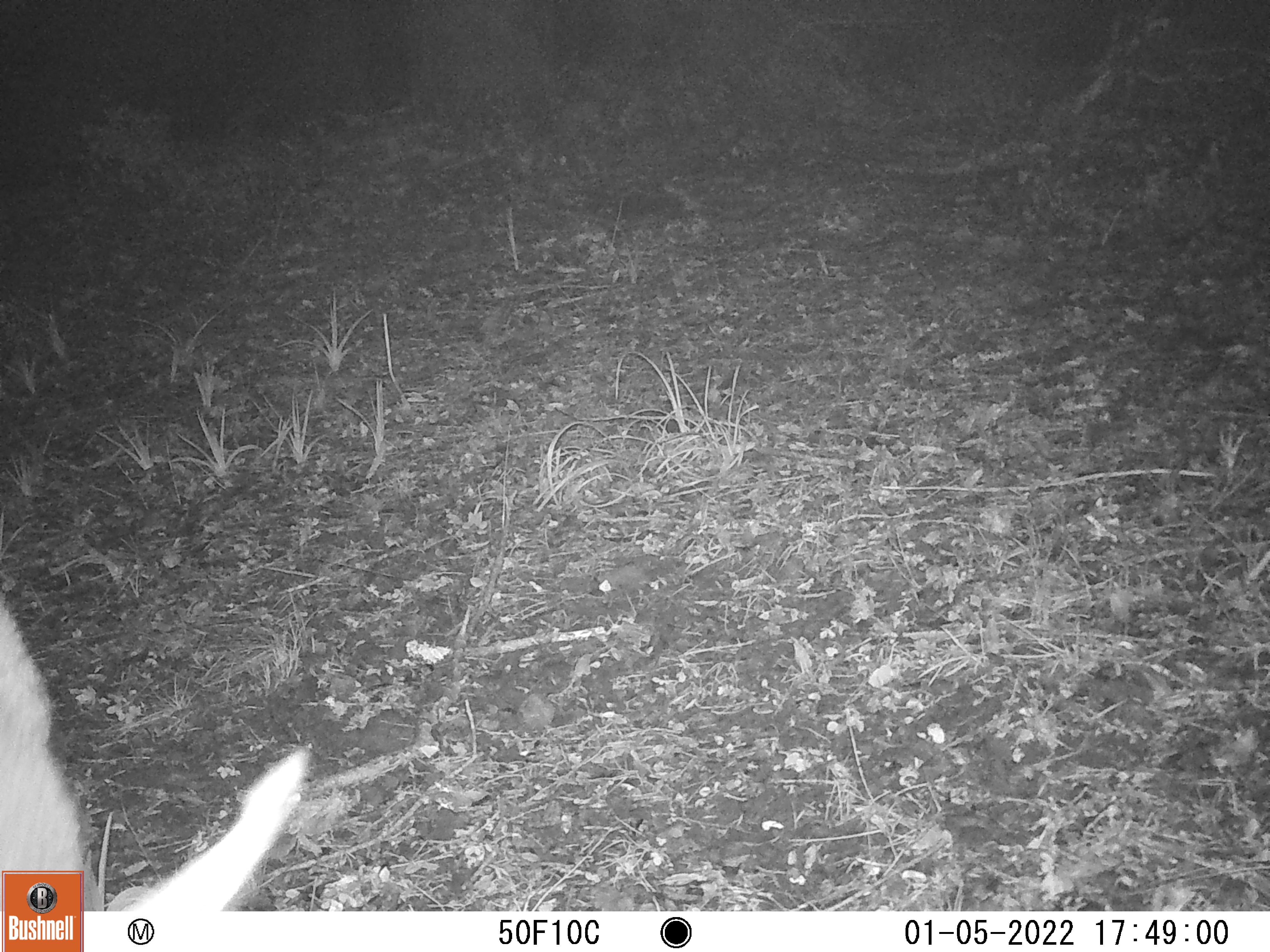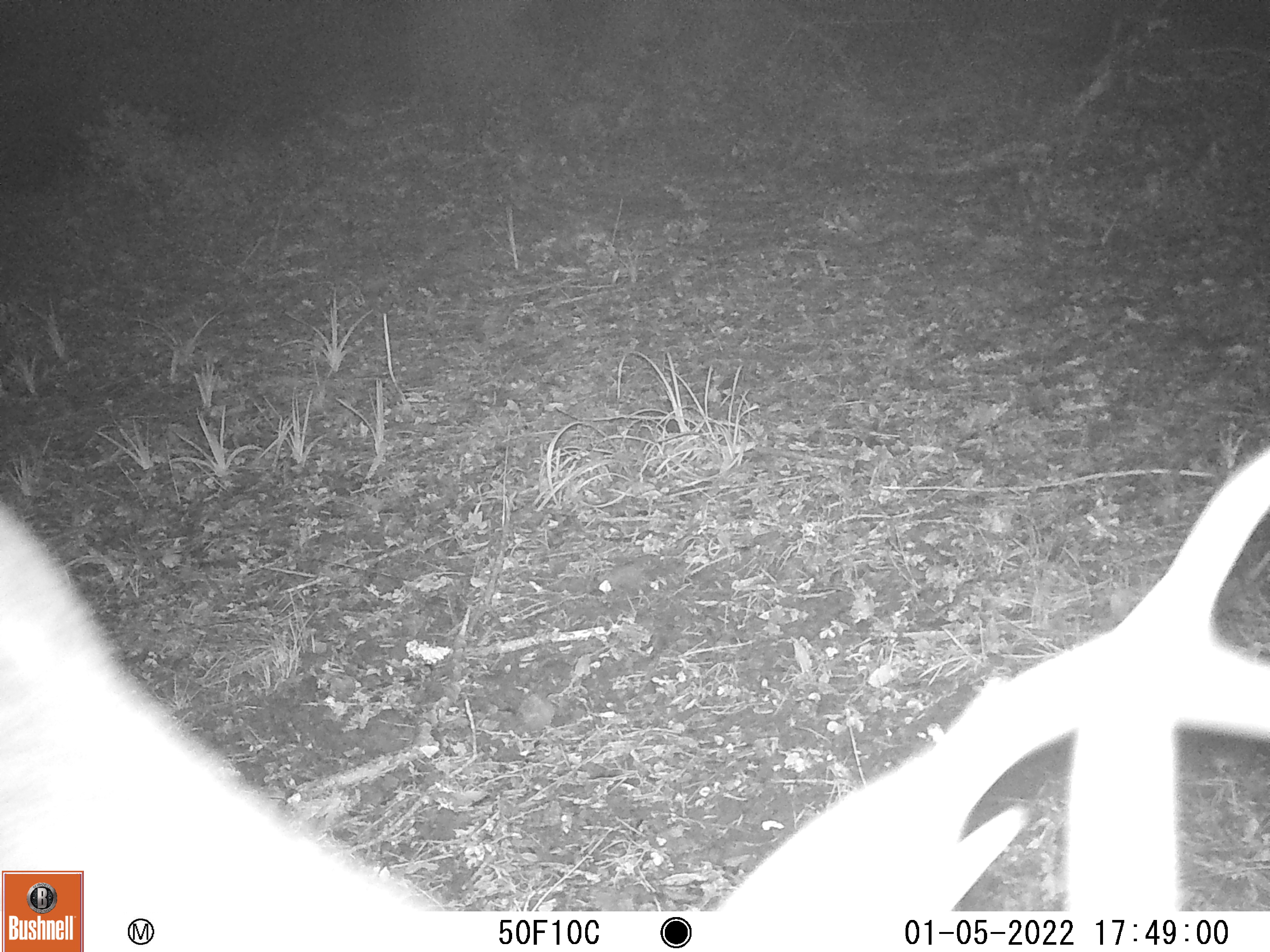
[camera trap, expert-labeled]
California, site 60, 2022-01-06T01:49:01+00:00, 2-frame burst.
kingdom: Animalia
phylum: Chordata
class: Mammalia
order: Artiodactyla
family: Cervidae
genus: Odocoileus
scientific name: Odocoileus hemionus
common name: mule deer